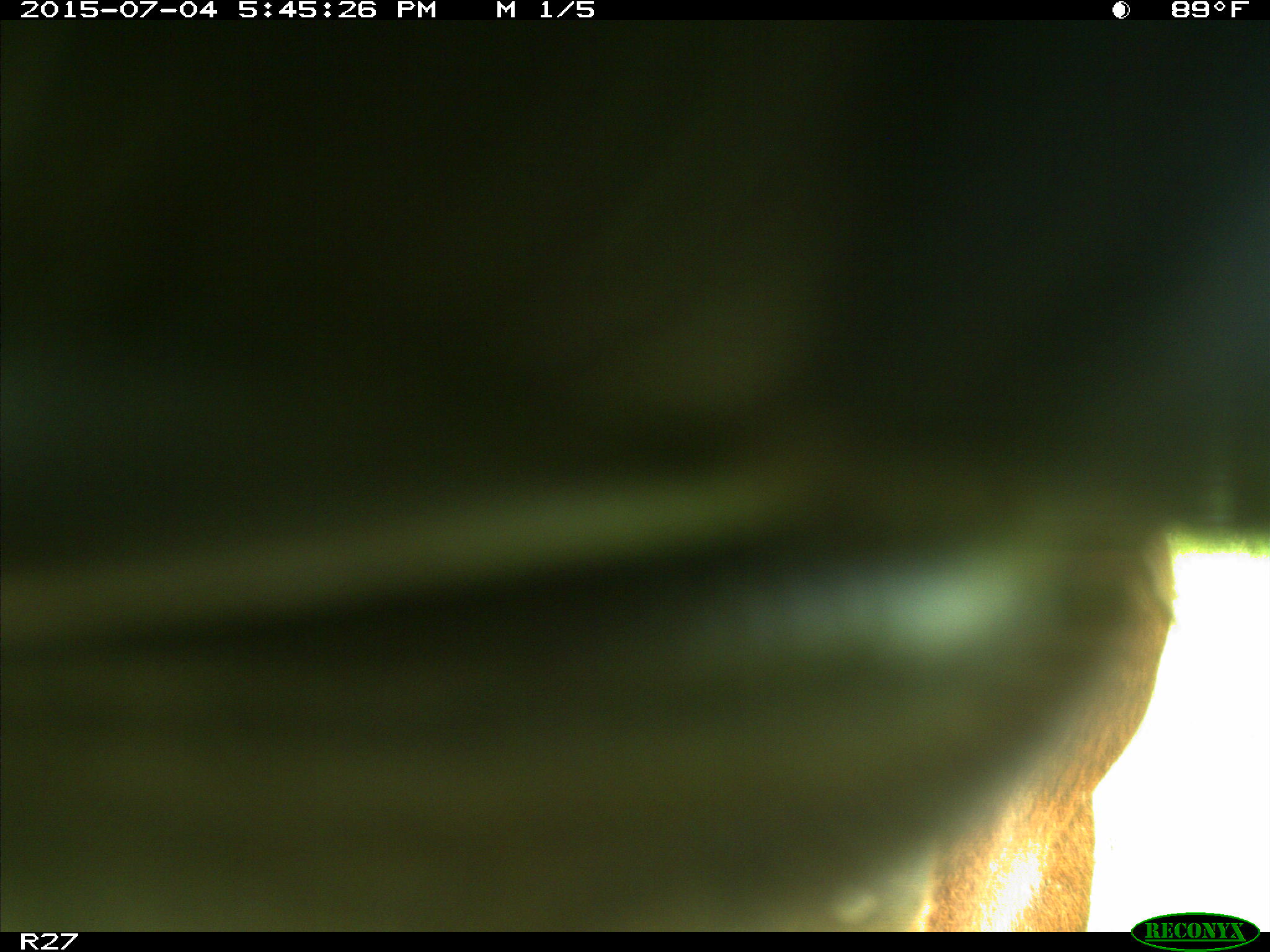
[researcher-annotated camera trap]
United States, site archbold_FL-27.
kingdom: Animalia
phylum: Chordata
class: Mammalia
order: Artiodactyla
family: Bovidae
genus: Bos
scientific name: Bos taurus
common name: domestic cow